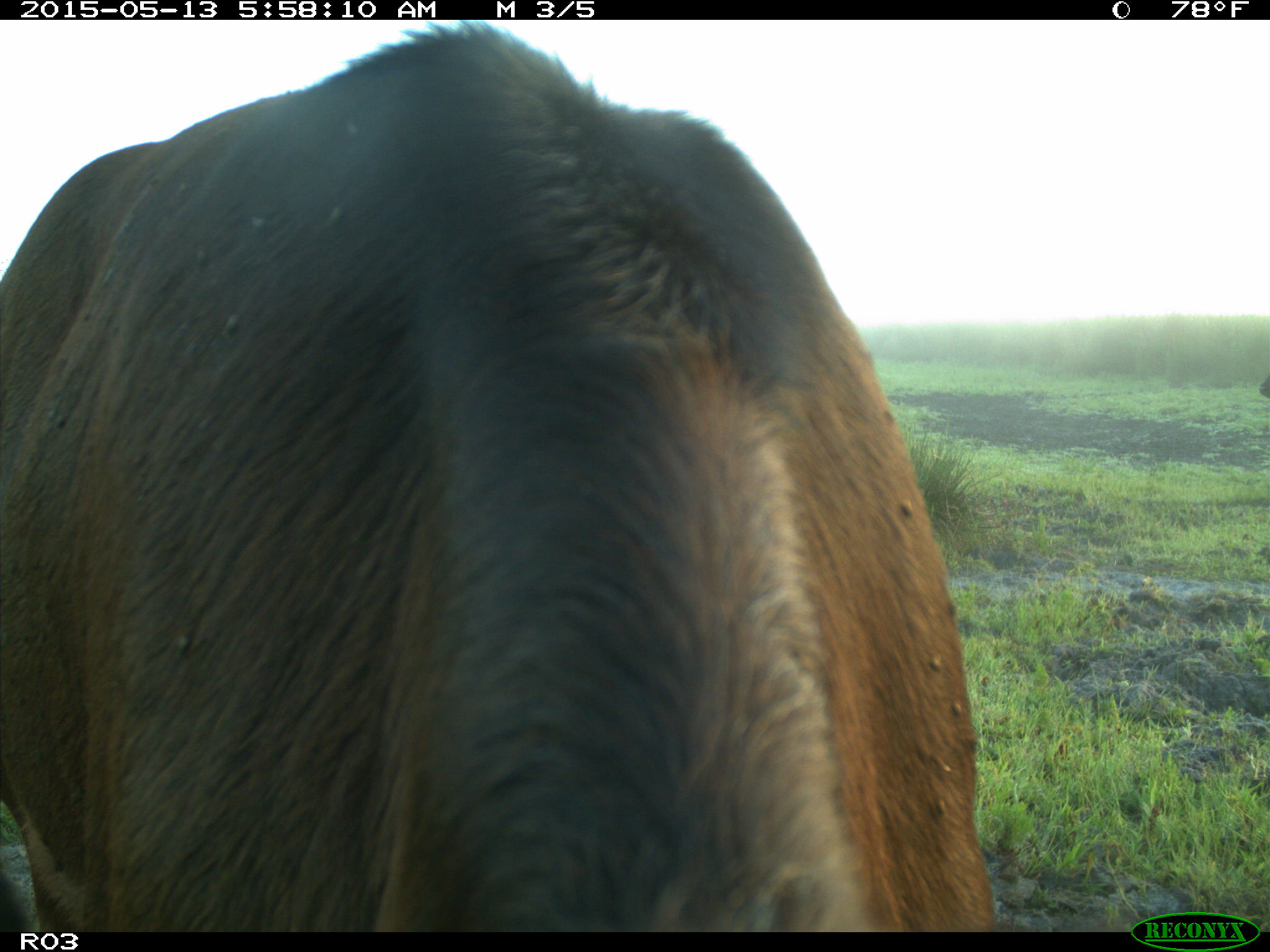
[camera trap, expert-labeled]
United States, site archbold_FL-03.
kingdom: Animalia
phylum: Chordata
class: Mammalia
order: Artiodactyla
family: Bovidae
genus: Bos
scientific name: Bos taurus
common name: domestic cow